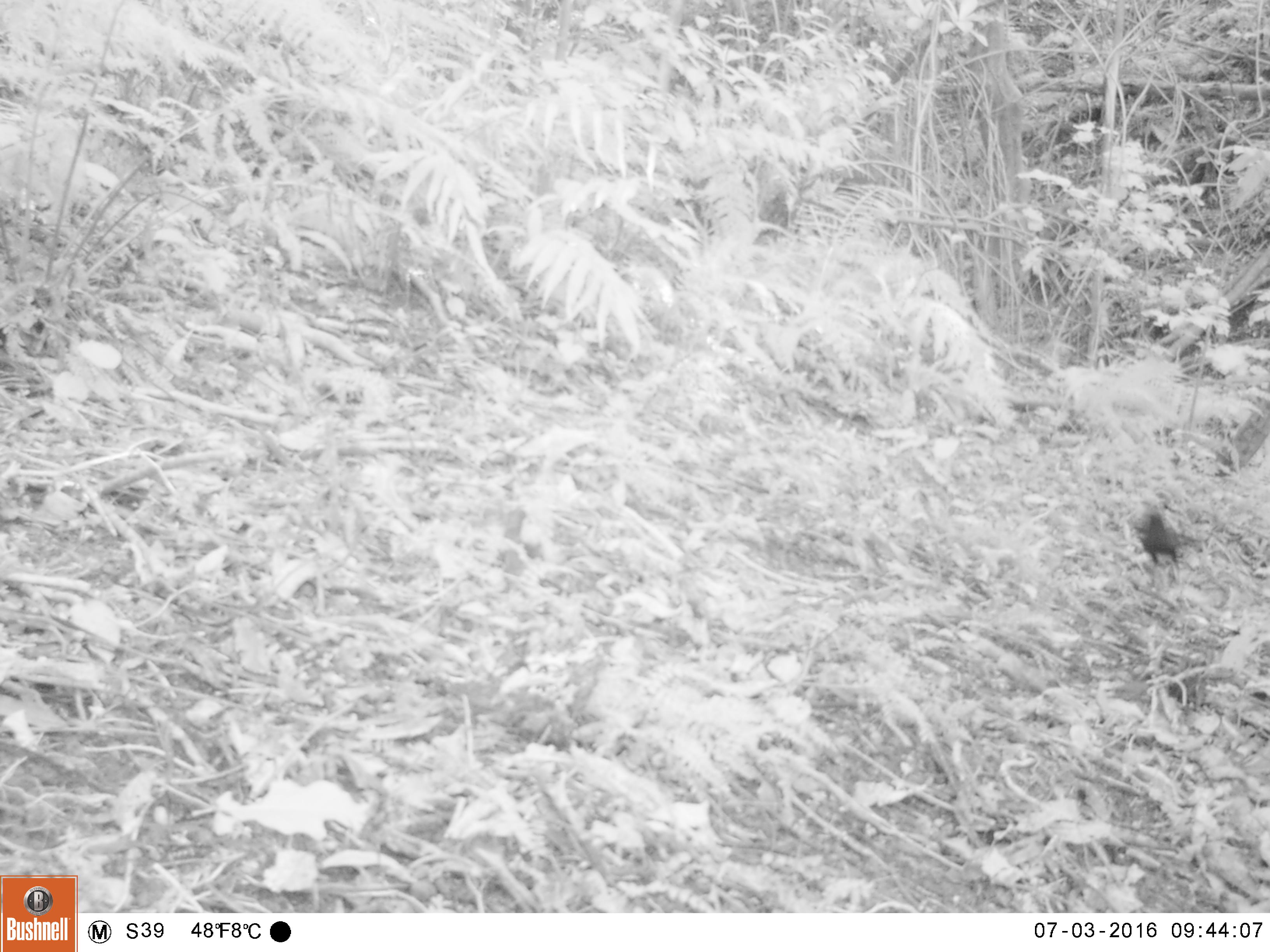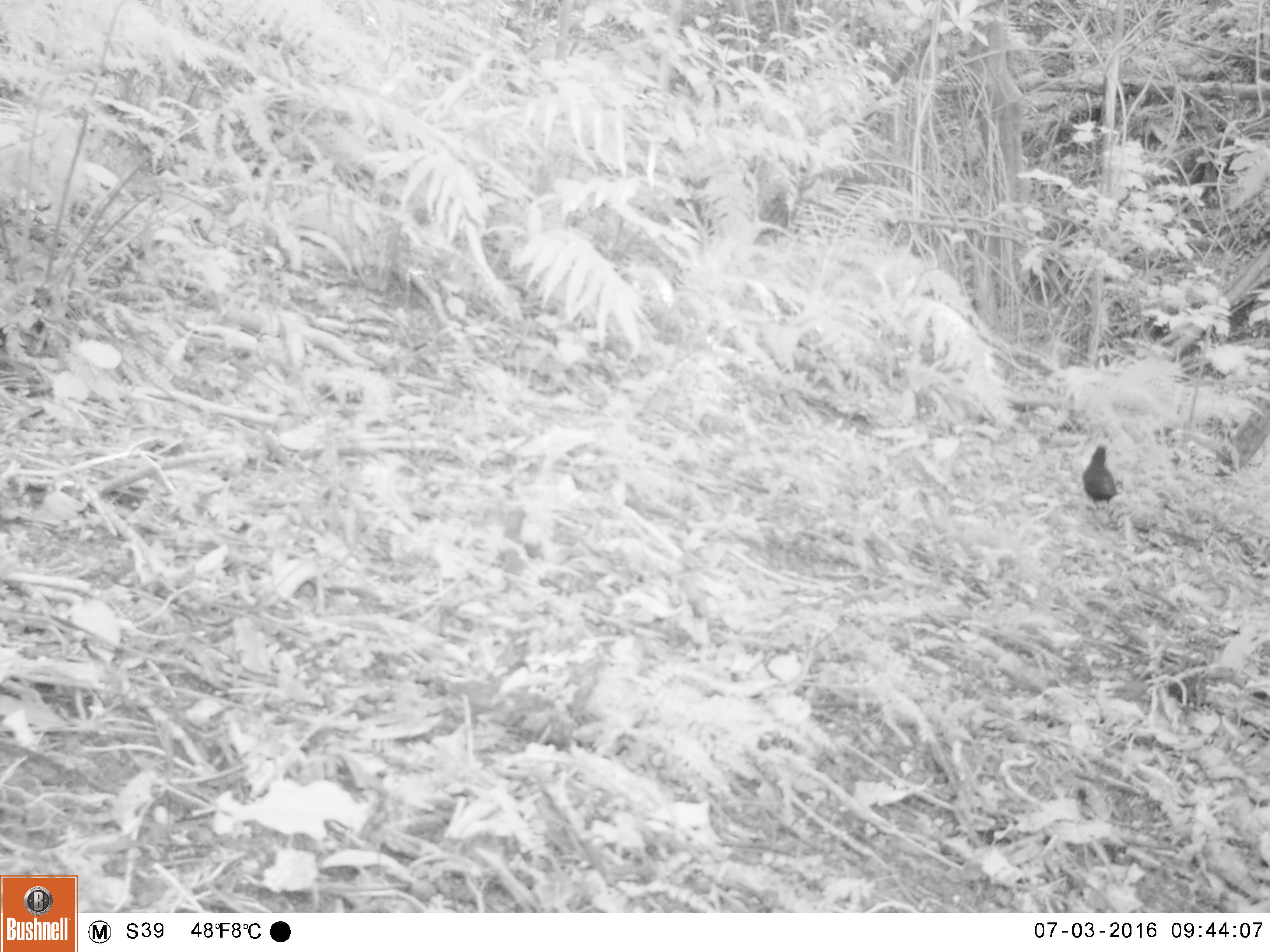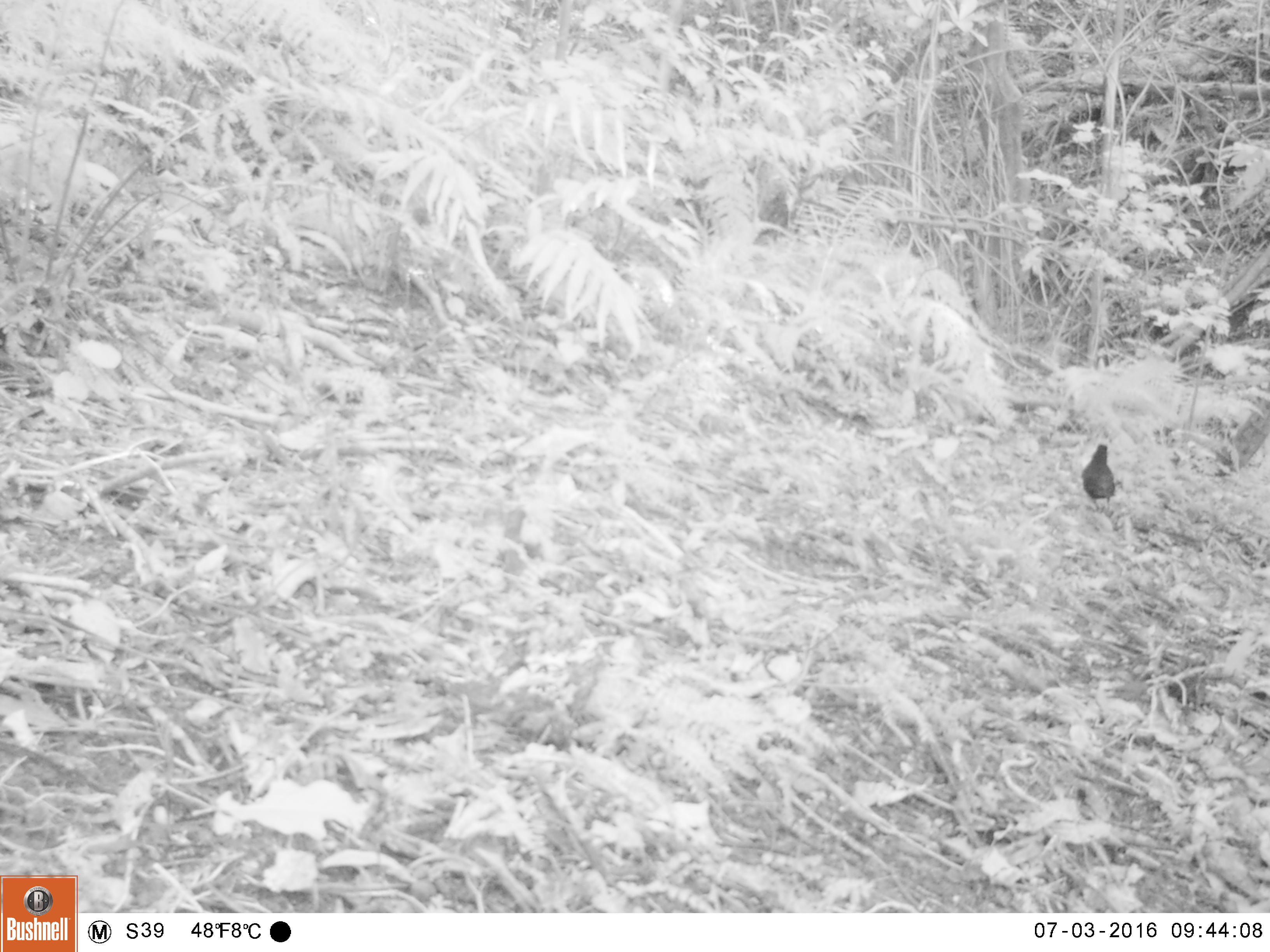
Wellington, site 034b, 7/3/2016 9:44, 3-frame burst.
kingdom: Animalia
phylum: Chordata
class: Aves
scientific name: Aves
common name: bird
Bird (Aves).